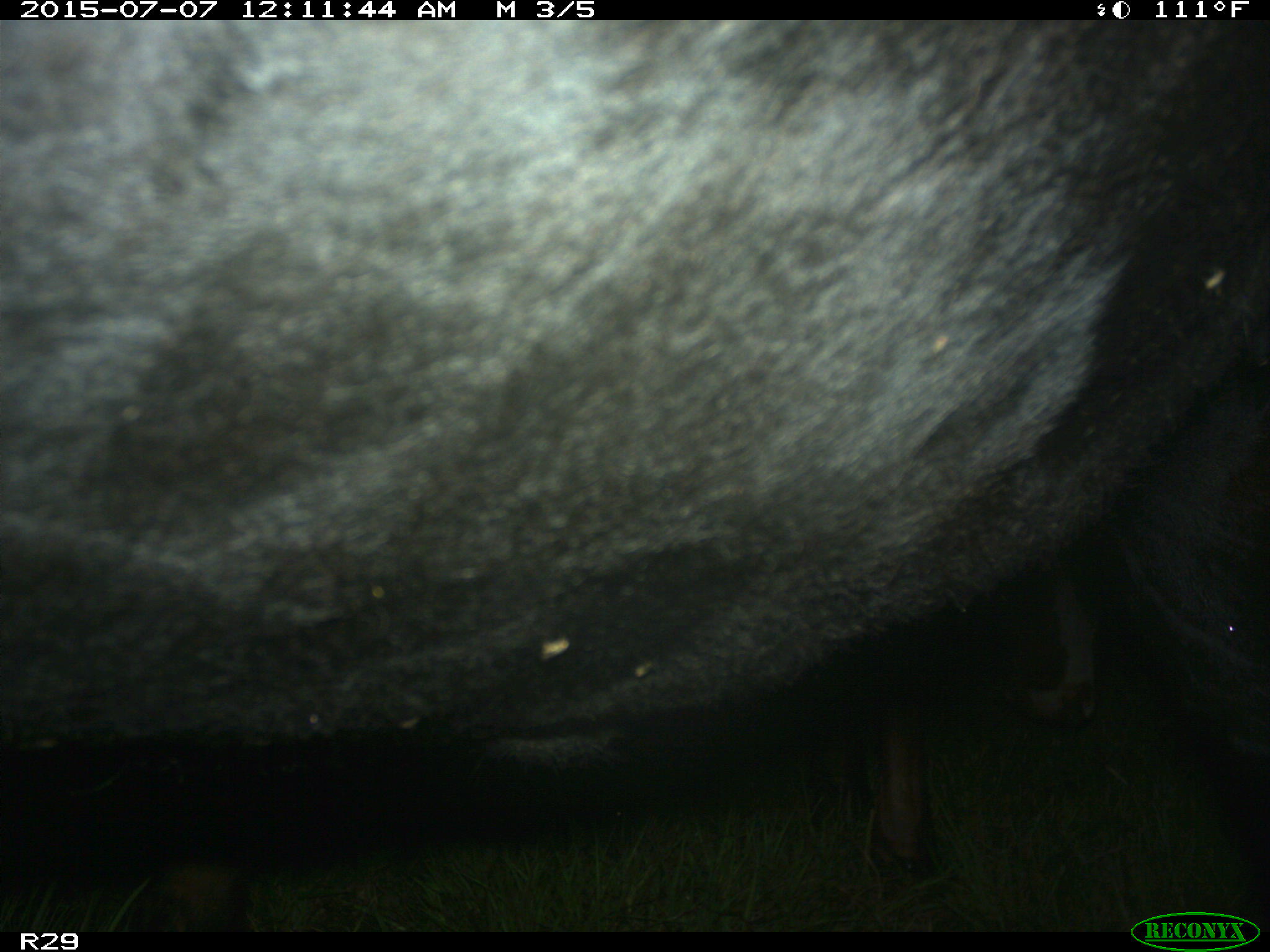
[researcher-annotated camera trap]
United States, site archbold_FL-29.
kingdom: Animalia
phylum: Chordata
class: Mammalia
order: Artiodactyla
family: Bovidae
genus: Bos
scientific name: Bos taurus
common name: domestic cow